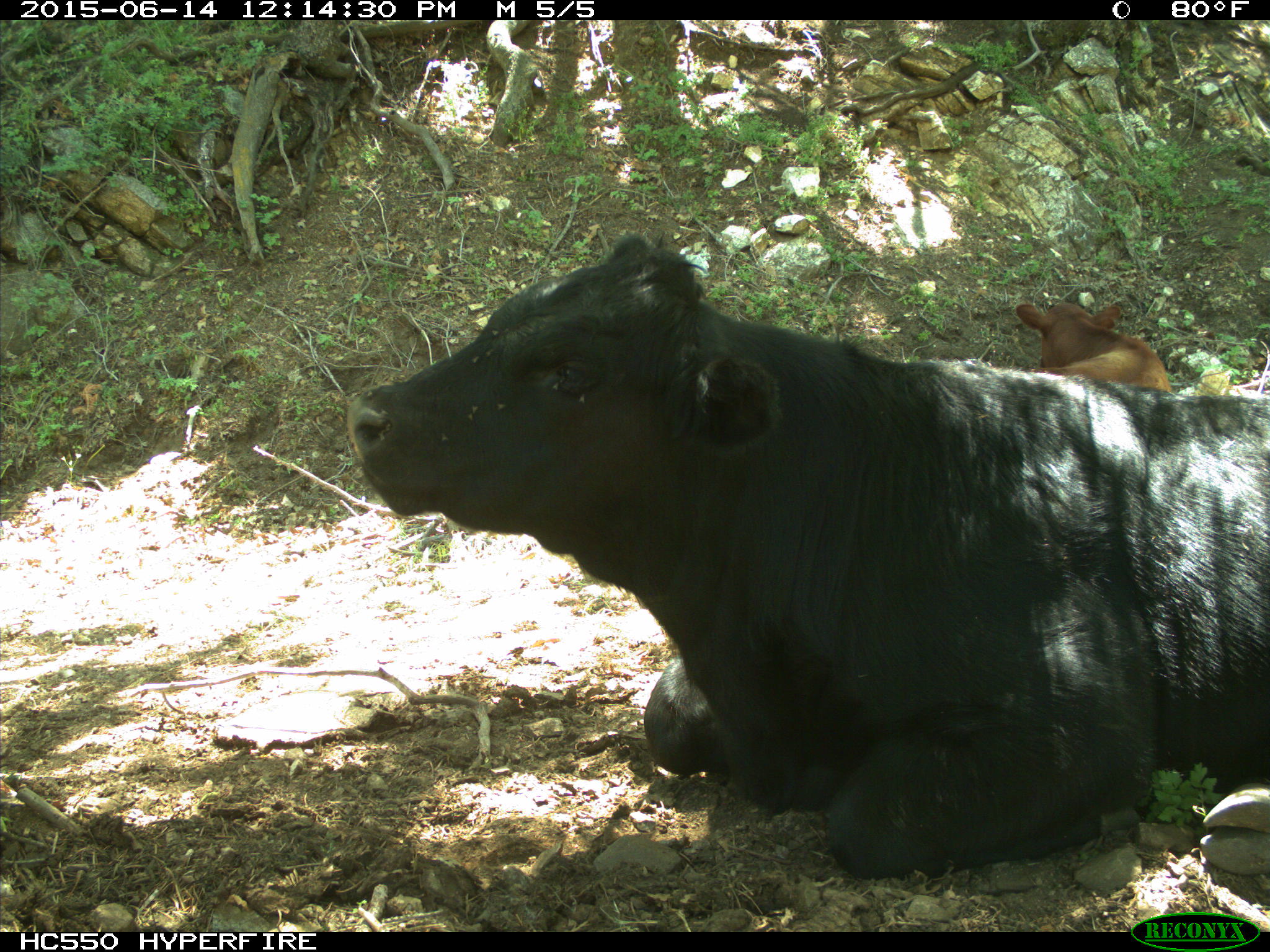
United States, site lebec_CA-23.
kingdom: Animalia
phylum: Chordata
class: Mammalia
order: Artiodactyla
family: Bovidae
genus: Bos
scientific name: Bos taurus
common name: domestic cow